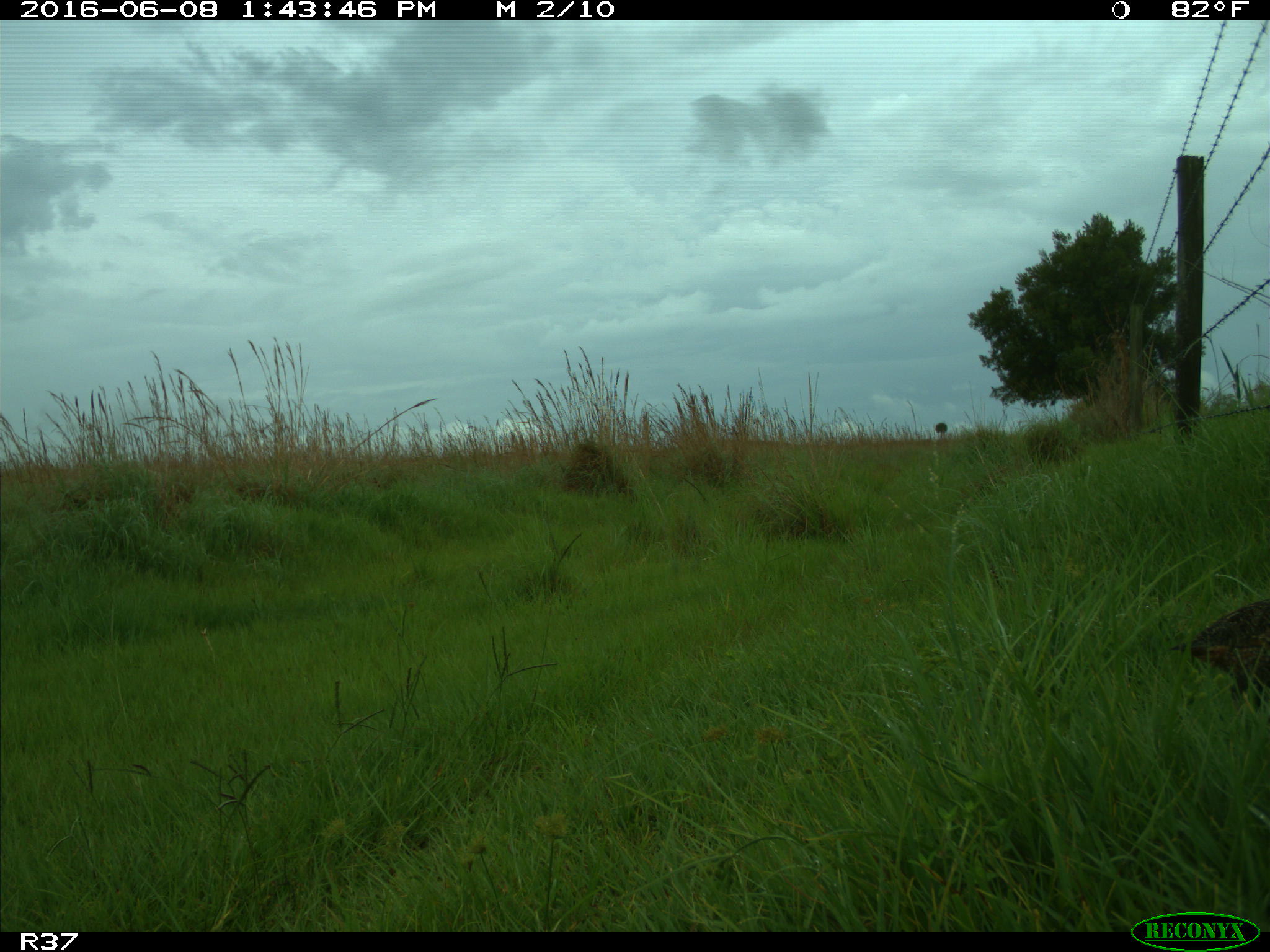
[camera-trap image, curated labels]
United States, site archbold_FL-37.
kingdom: Animalia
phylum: Chordata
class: Aves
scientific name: Aves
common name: birds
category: unidentified bird